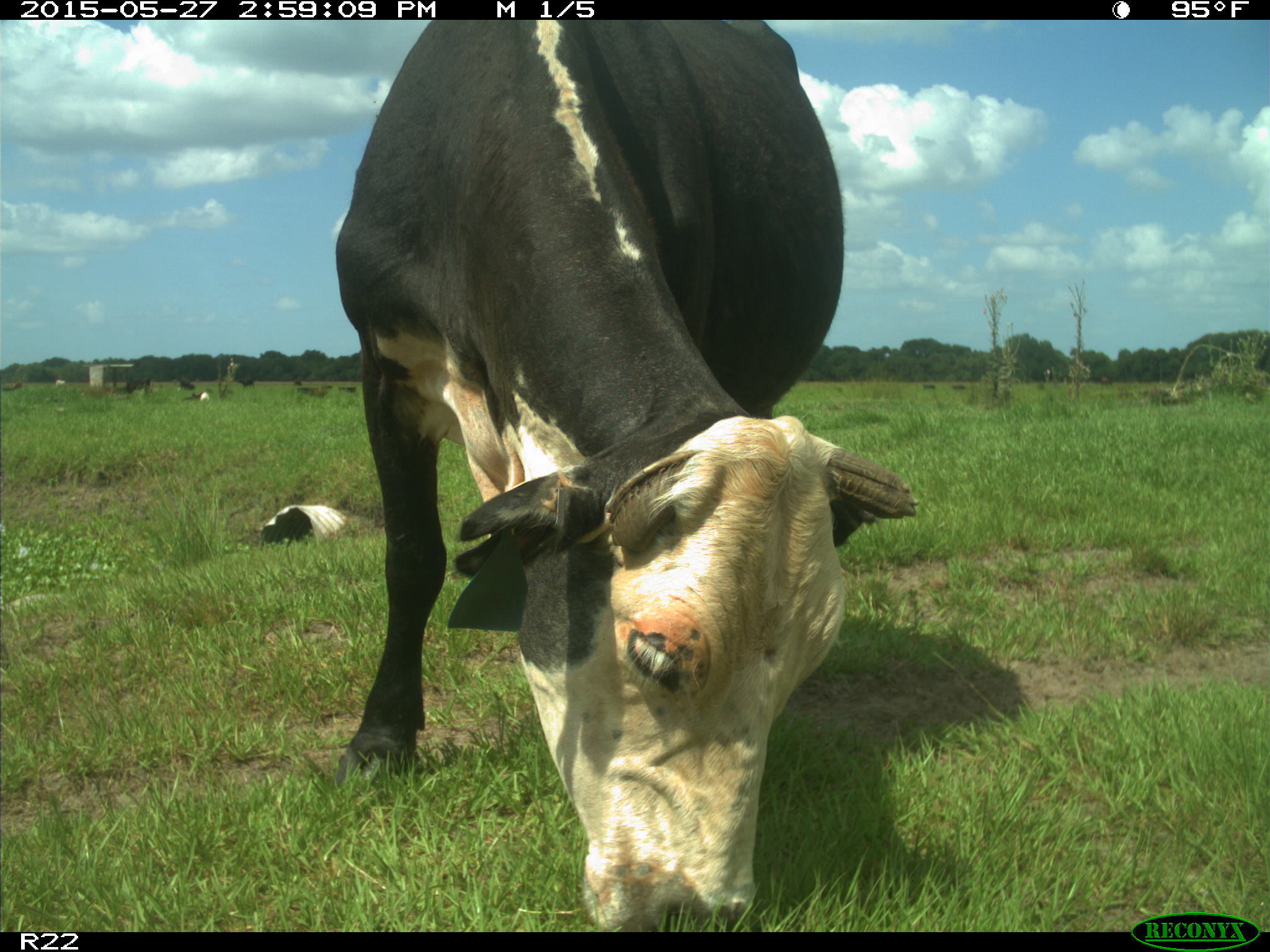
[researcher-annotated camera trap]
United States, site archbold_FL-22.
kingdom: Animalia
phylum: Chordata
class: Mammalia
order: Artiodactyla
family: Bovidae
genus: Bos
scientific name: Bos taurus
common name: domestic cow